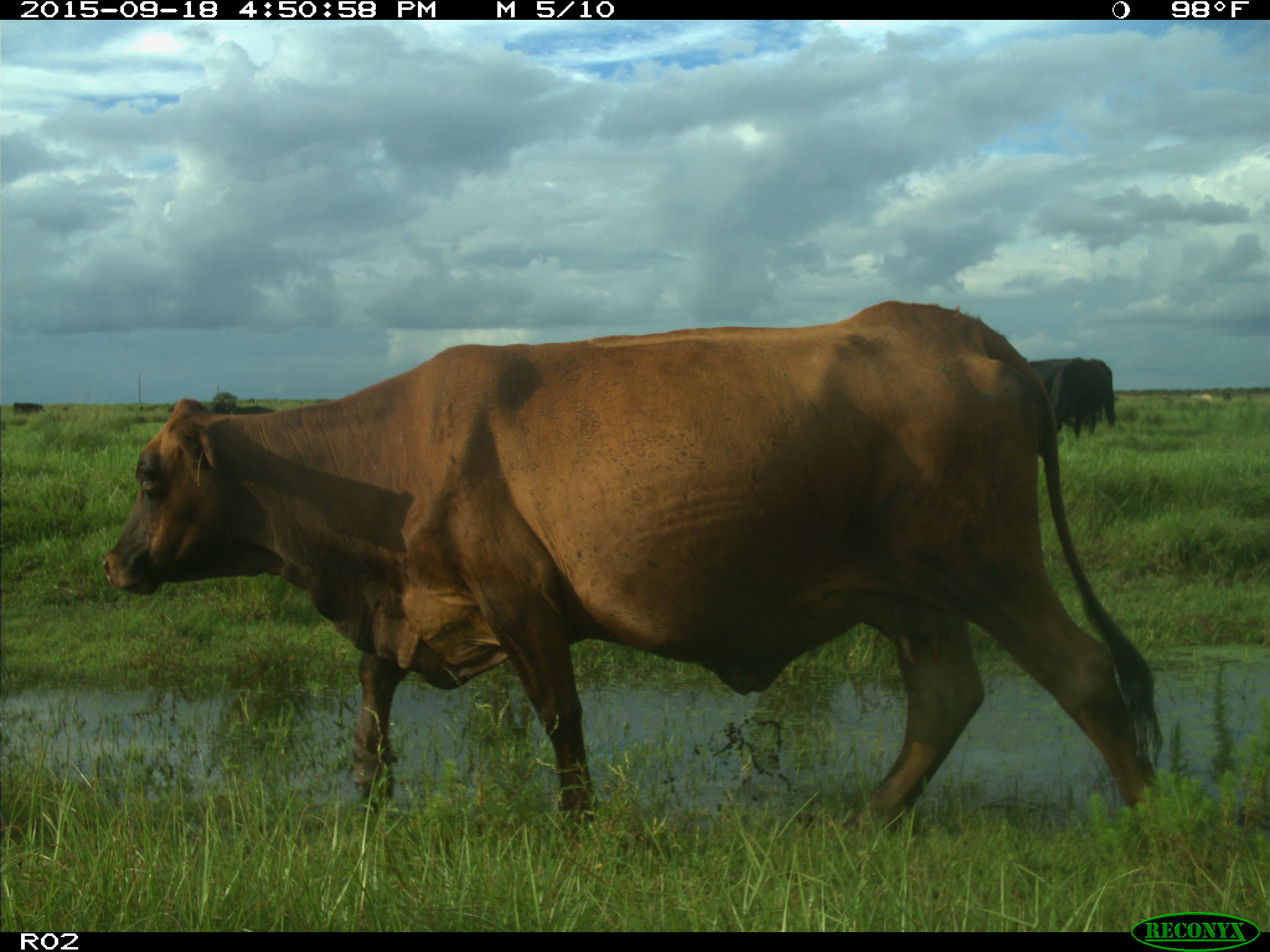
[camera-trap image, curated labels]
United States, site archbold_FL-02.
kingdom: Animalia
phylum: Chordata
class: Mammalia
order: Artiodactyla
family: Bovidae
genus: Bos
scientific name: Bos taurus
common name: domestic cow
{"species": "Bos taurus (domestic cow)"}